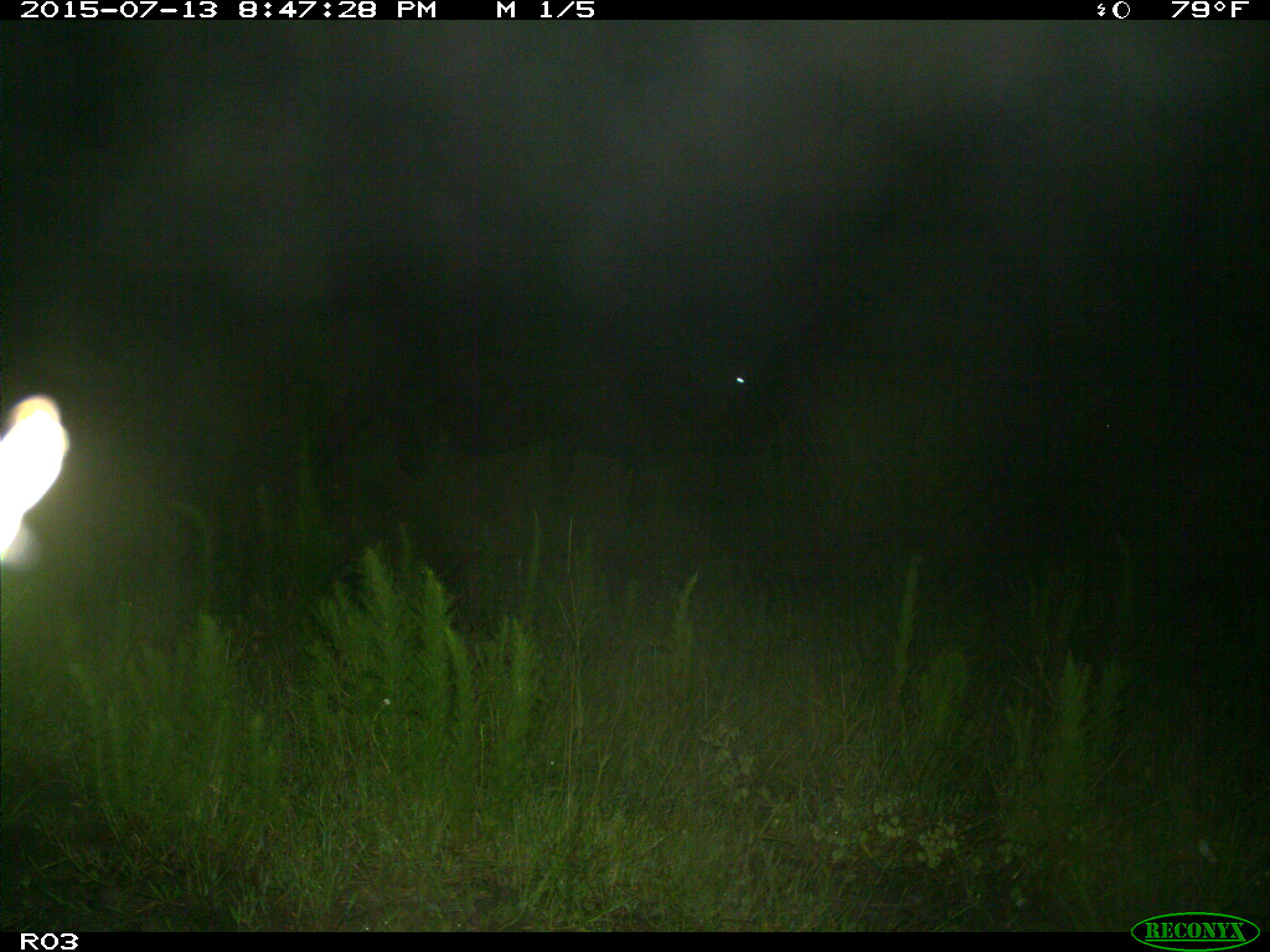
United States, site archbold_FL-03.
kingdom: Animalia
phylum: Chordata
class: Mammalia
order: Artiodactyla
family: Bovidae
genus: Bos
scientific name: Bos taurus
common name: domestic cow